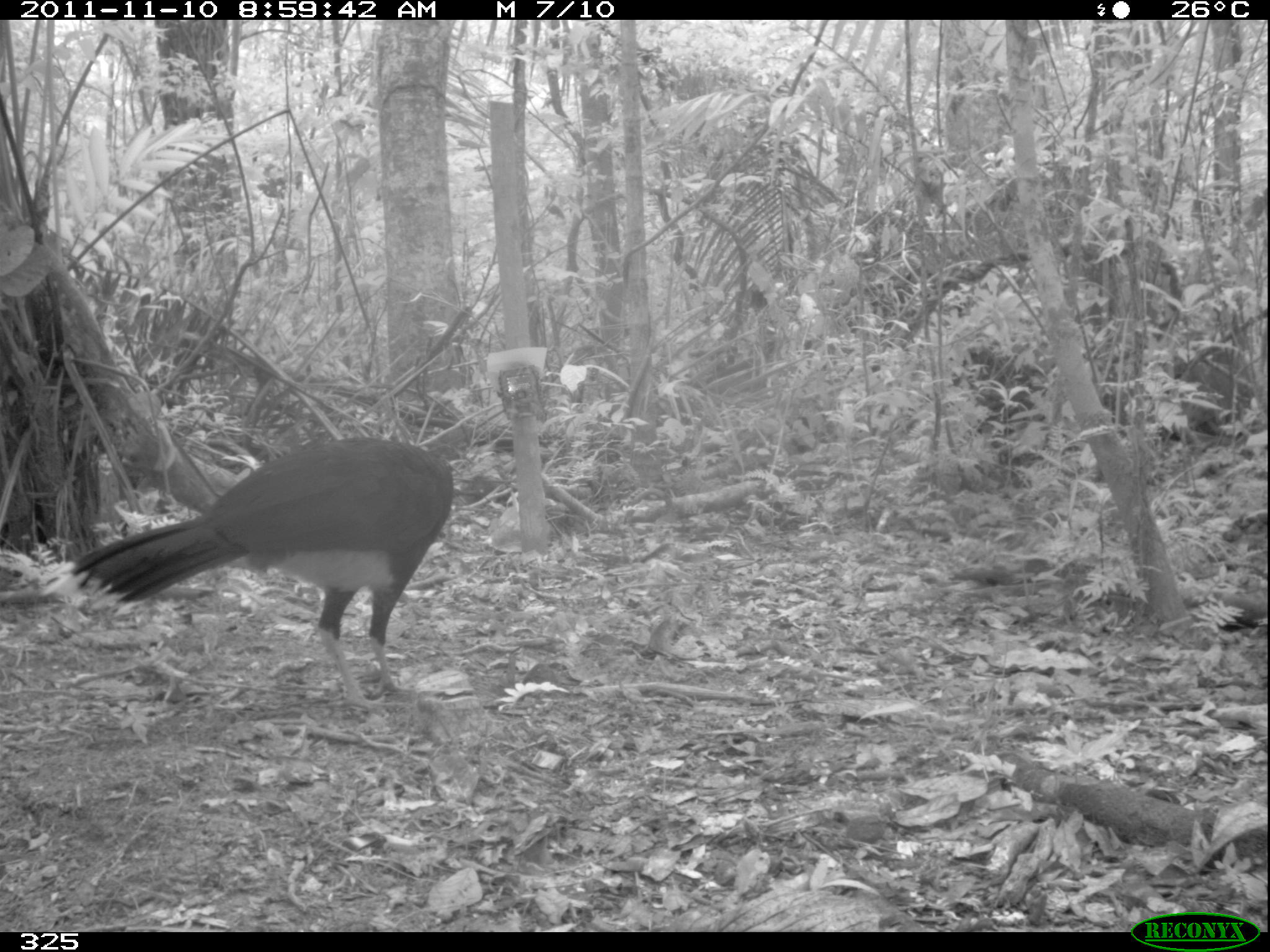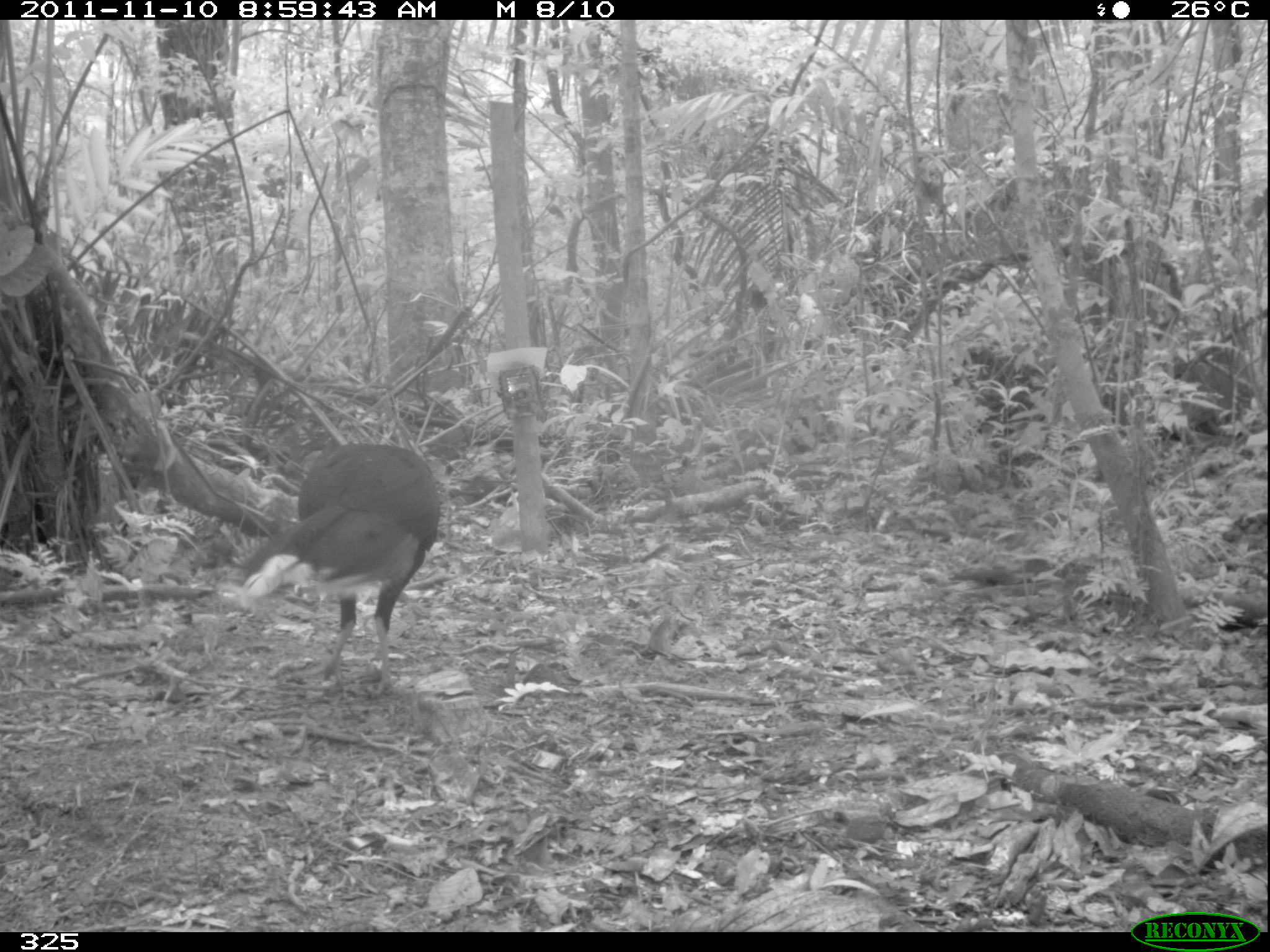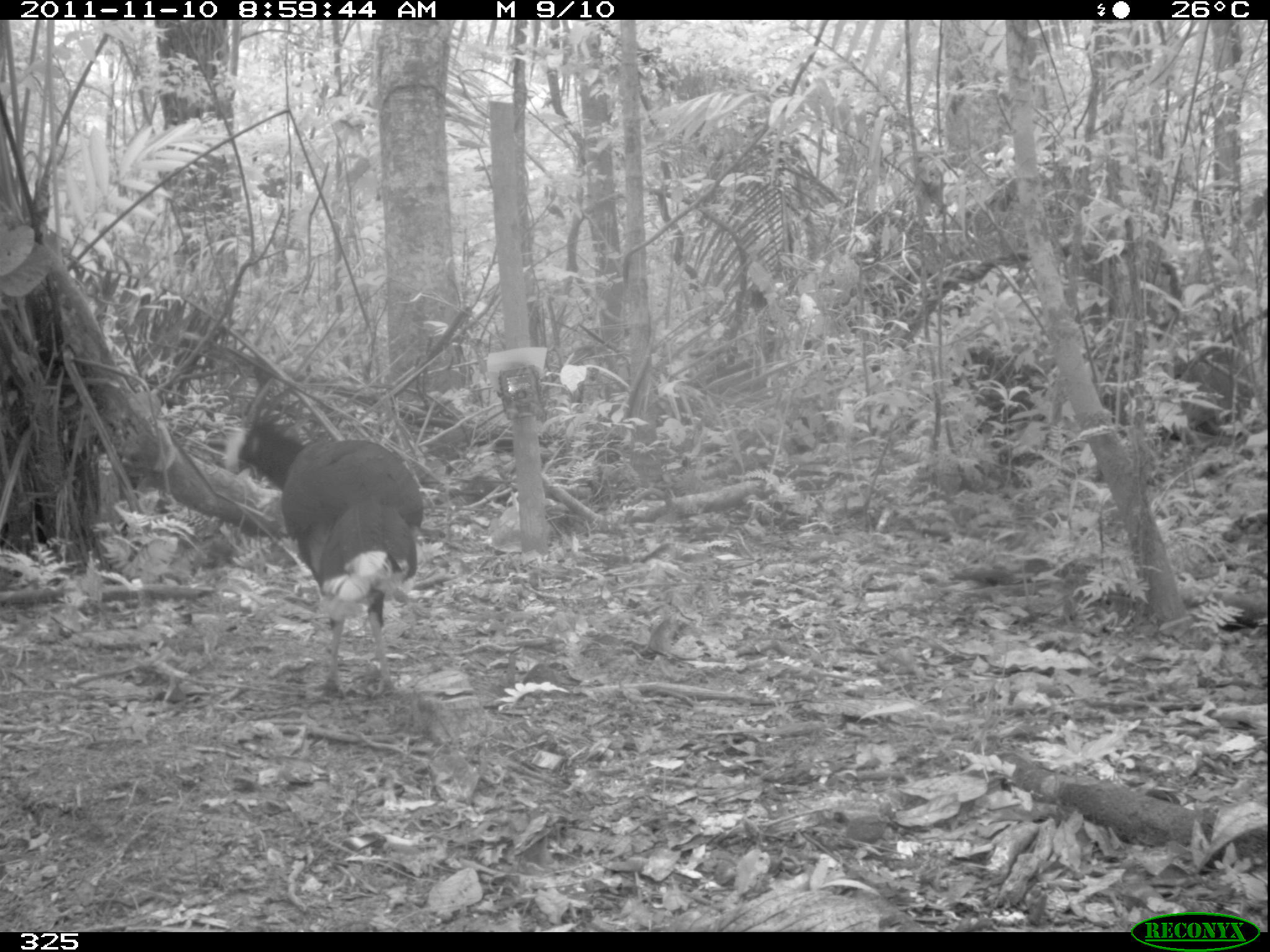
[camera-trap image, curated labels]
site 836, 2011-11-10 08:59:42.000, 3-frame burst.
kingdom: Animalia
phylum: Chordata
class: Aves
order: Galliformes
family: Cracidae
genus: Mitu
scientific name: Mitu tuberosum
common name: razor-billed curassow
Mitu tuberosum (razor-billed curassow).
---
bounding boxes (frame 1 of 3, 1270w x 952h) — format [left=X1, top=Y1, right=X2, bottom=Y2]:
mitu tuberosum: [left=70, top=440, right=457, bottom=715]